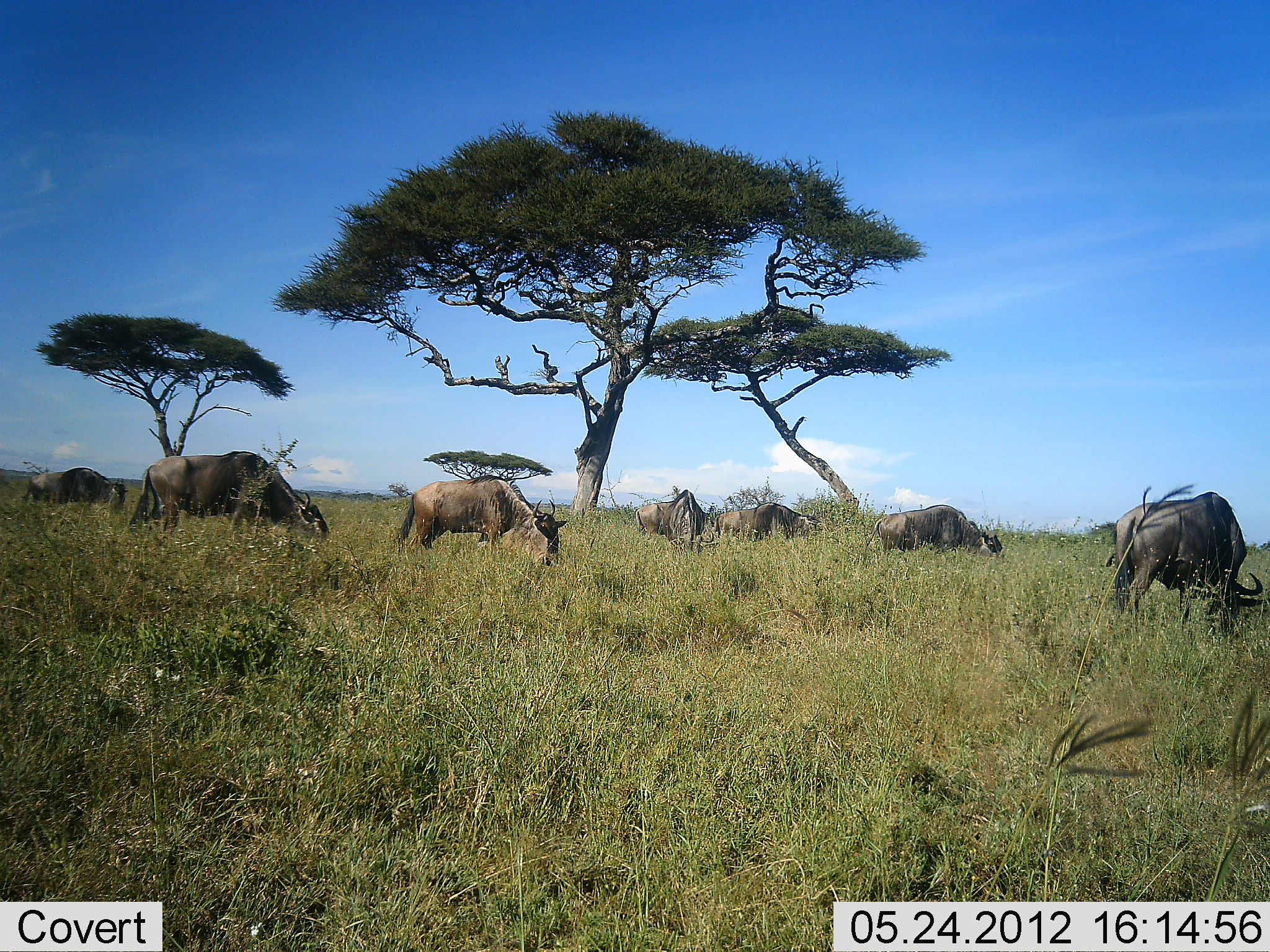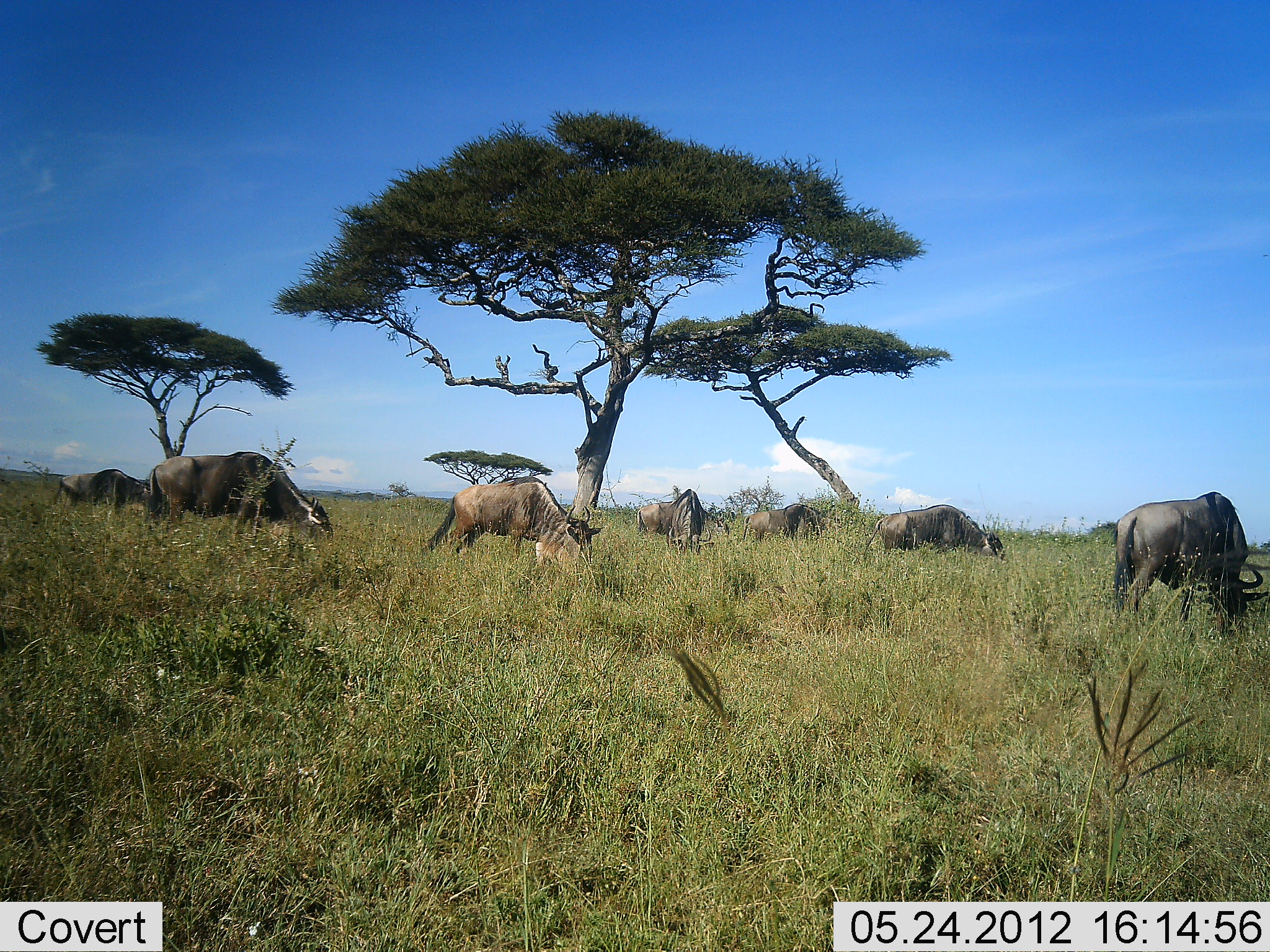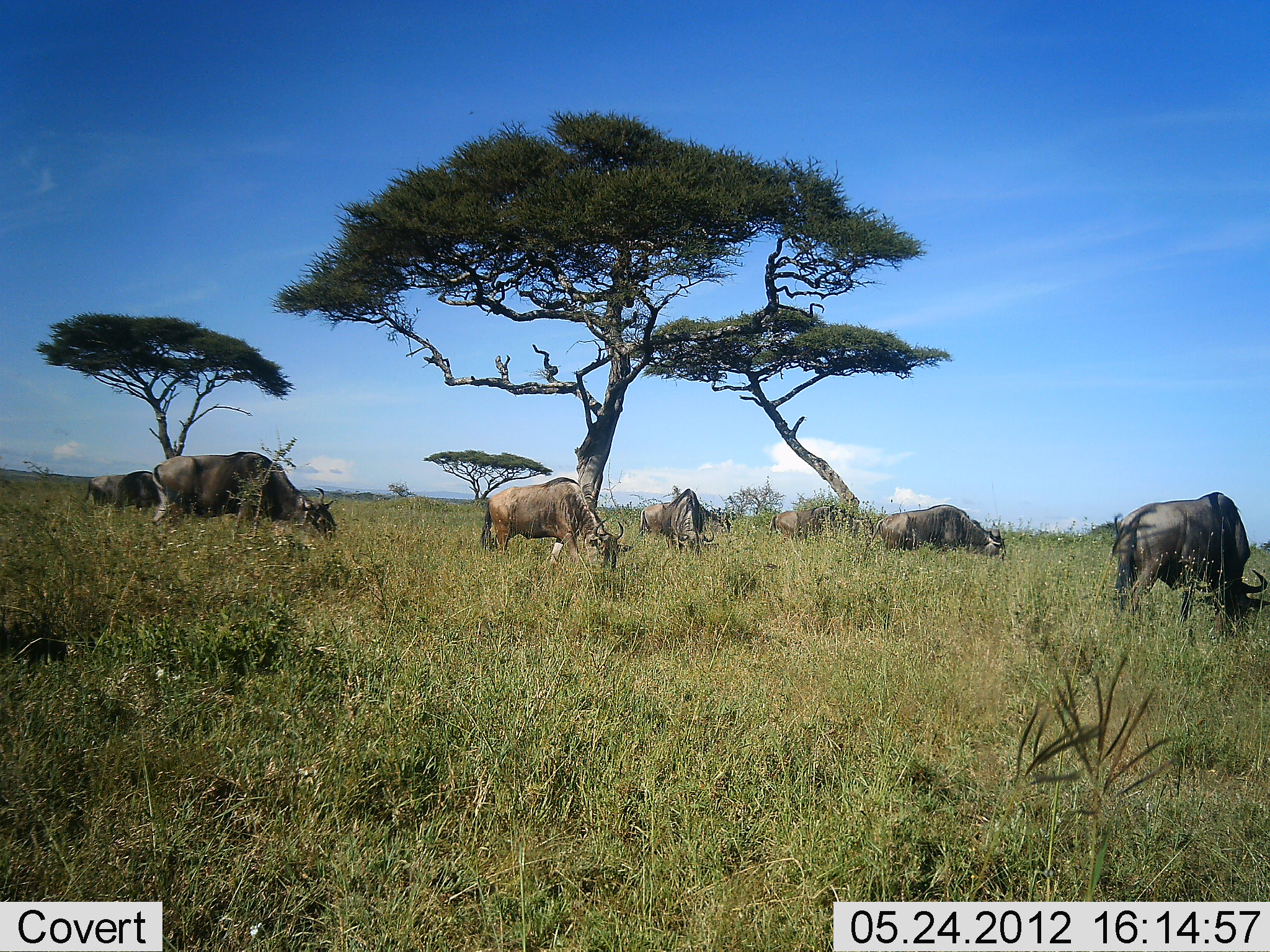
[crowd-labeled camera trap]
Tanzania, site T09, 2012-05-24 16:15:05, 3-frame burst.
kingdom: Animalia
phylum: Chordata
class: Mammalia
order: Artiodactyla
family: Bovidae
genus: Connochaetes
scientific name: Connochaetes taurinus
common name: blue wildebeest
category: wildebeest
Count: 7.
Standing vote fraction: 10%.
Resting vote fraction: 0%.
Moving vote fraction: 10%.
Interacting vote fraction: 0%.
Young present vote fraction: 0%.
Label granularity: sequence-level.